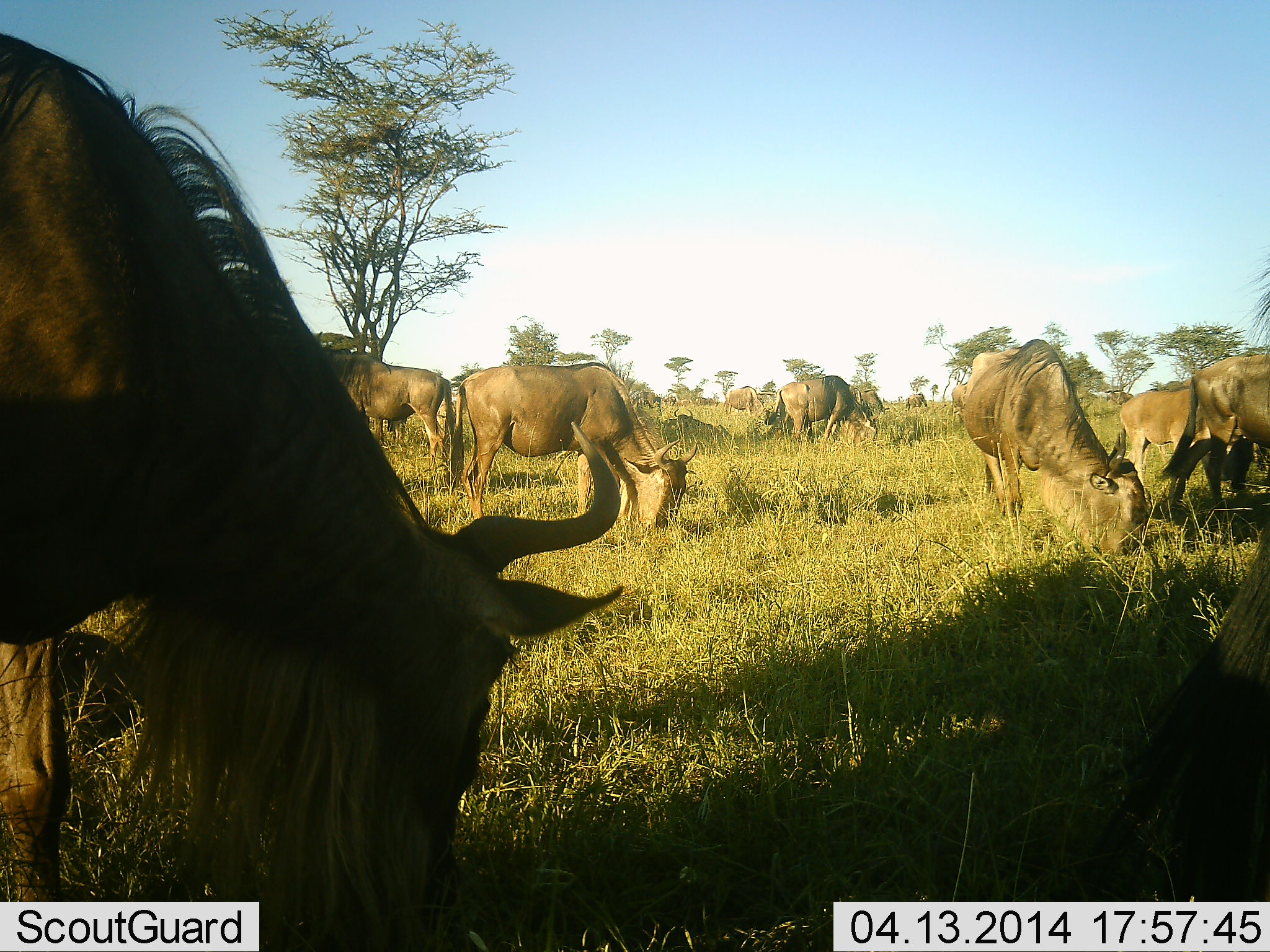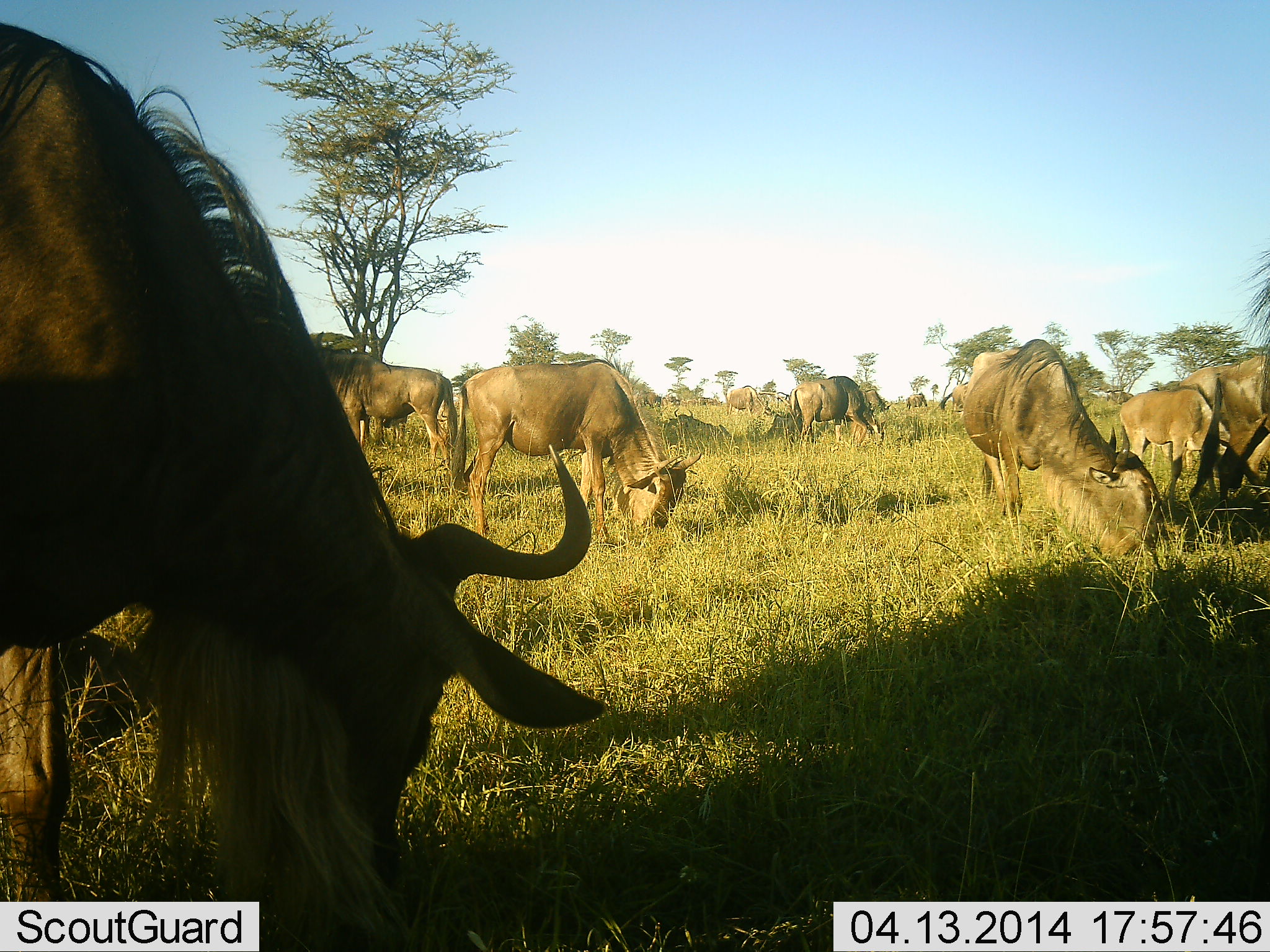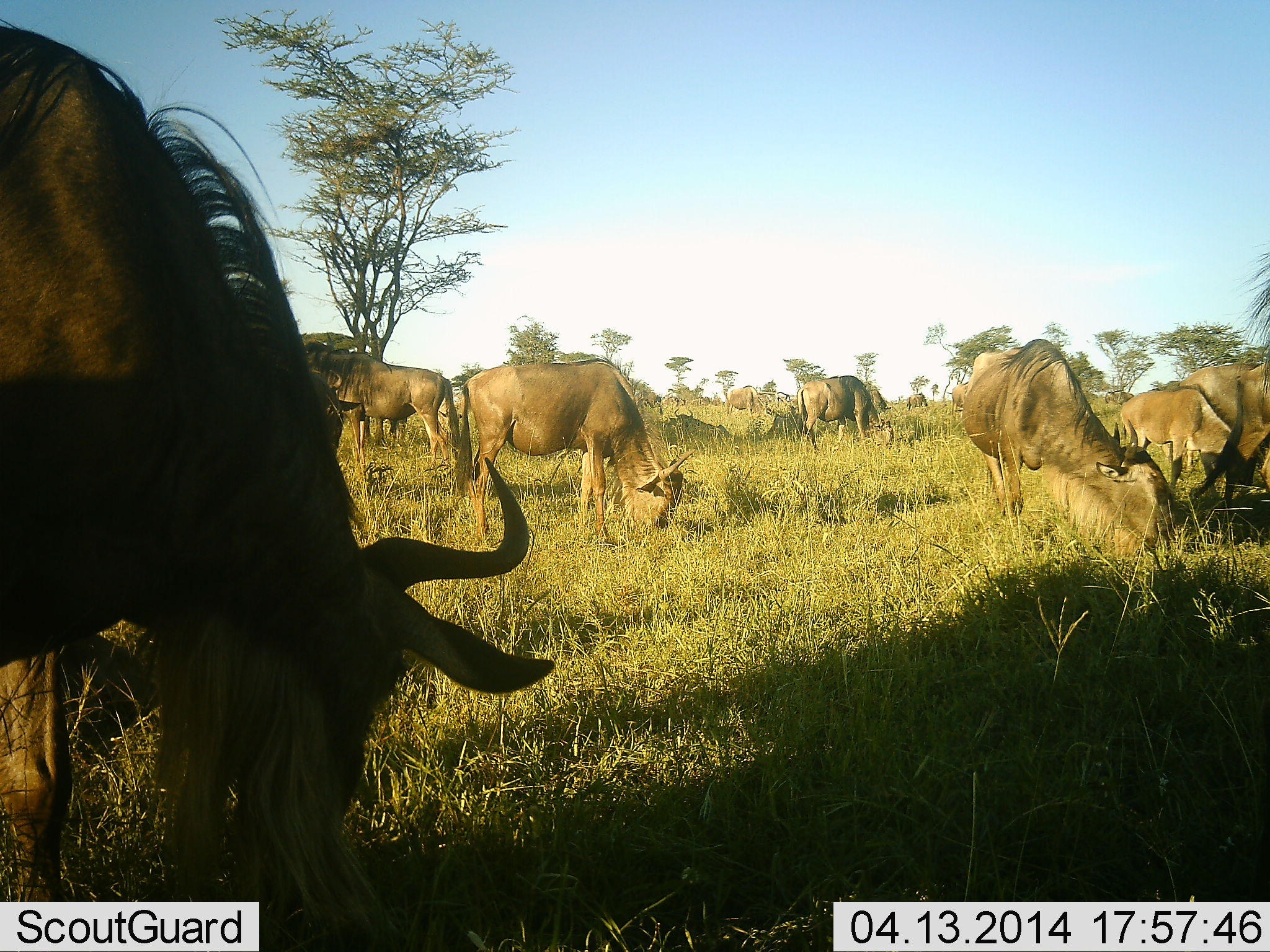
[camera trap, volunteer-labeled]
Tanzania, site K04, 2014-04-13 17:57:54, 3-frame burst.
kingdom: Animalia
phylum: Chordata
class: Mammalia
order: Artiodactyla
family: Bovidae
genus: Connochaetes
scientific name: Connochaetes taurinus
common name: blue wildebeest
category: wildebeest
Wildebeest (blue wildebeest) (Connochaetes taurinus), count 11-50. Behavior (volunteer vote fractions): standing 21%, resting 5%, moving 3%, interacting 3%. Young present (vote fraction): 20%. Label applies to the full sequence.